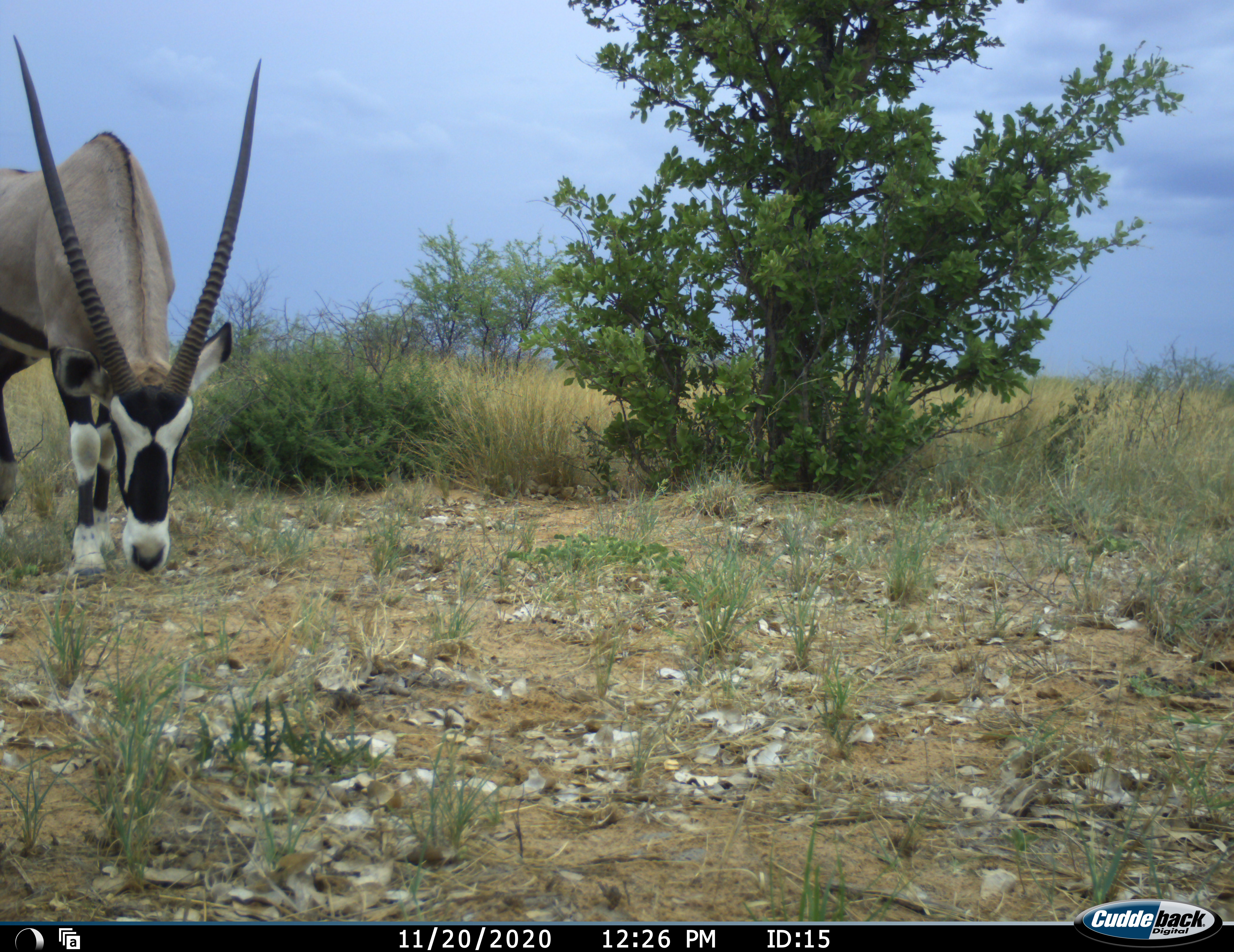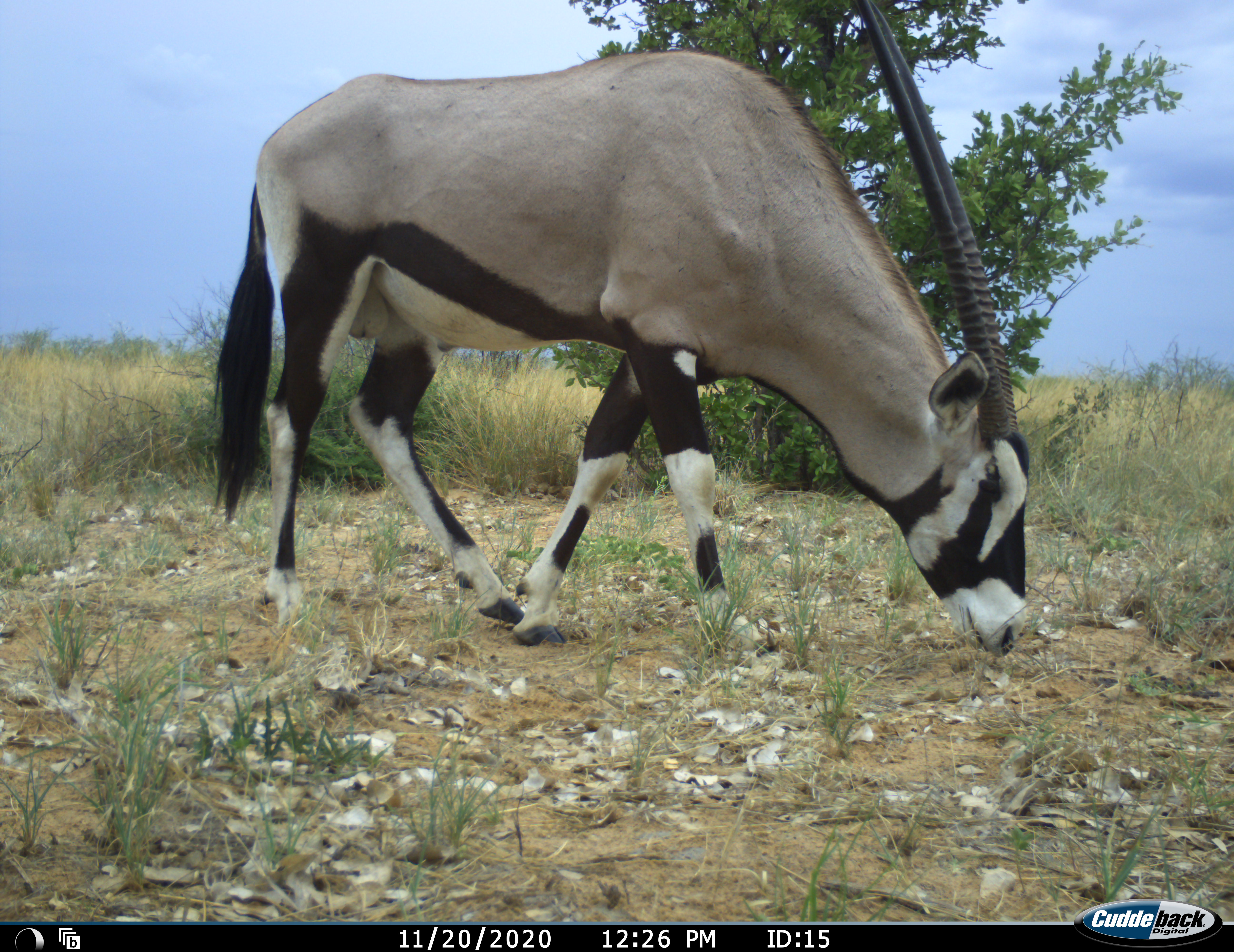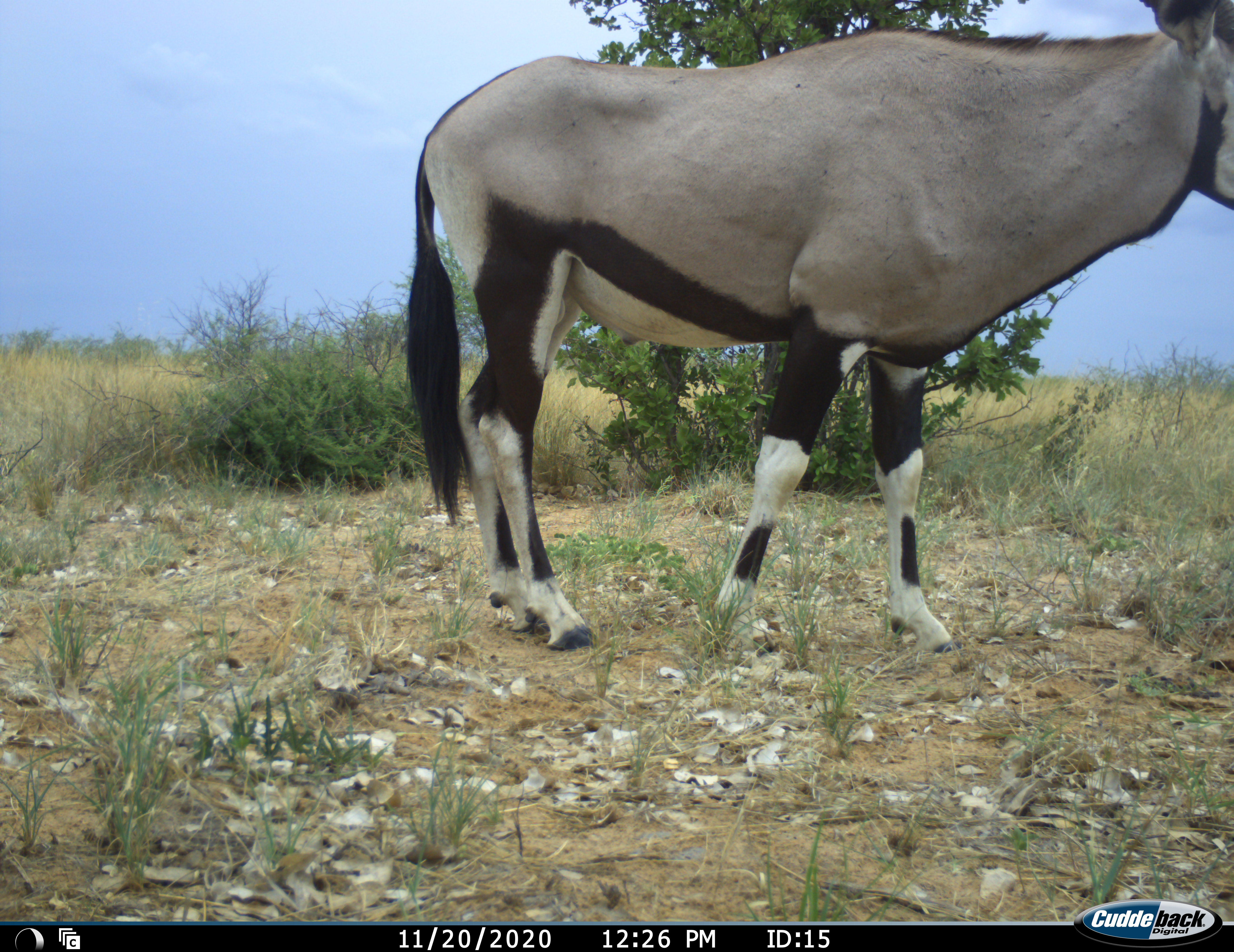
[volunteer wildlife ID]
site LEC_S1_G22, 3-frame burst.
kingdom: Animalia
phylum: Chordata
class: Mammalia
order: Artiodactyla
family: Bovidae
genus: Oryx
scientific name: Oryx gazella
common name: gemsbok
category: oryx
Oryx (gemsbok) (Oryx gazella), count 1. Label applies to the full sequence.